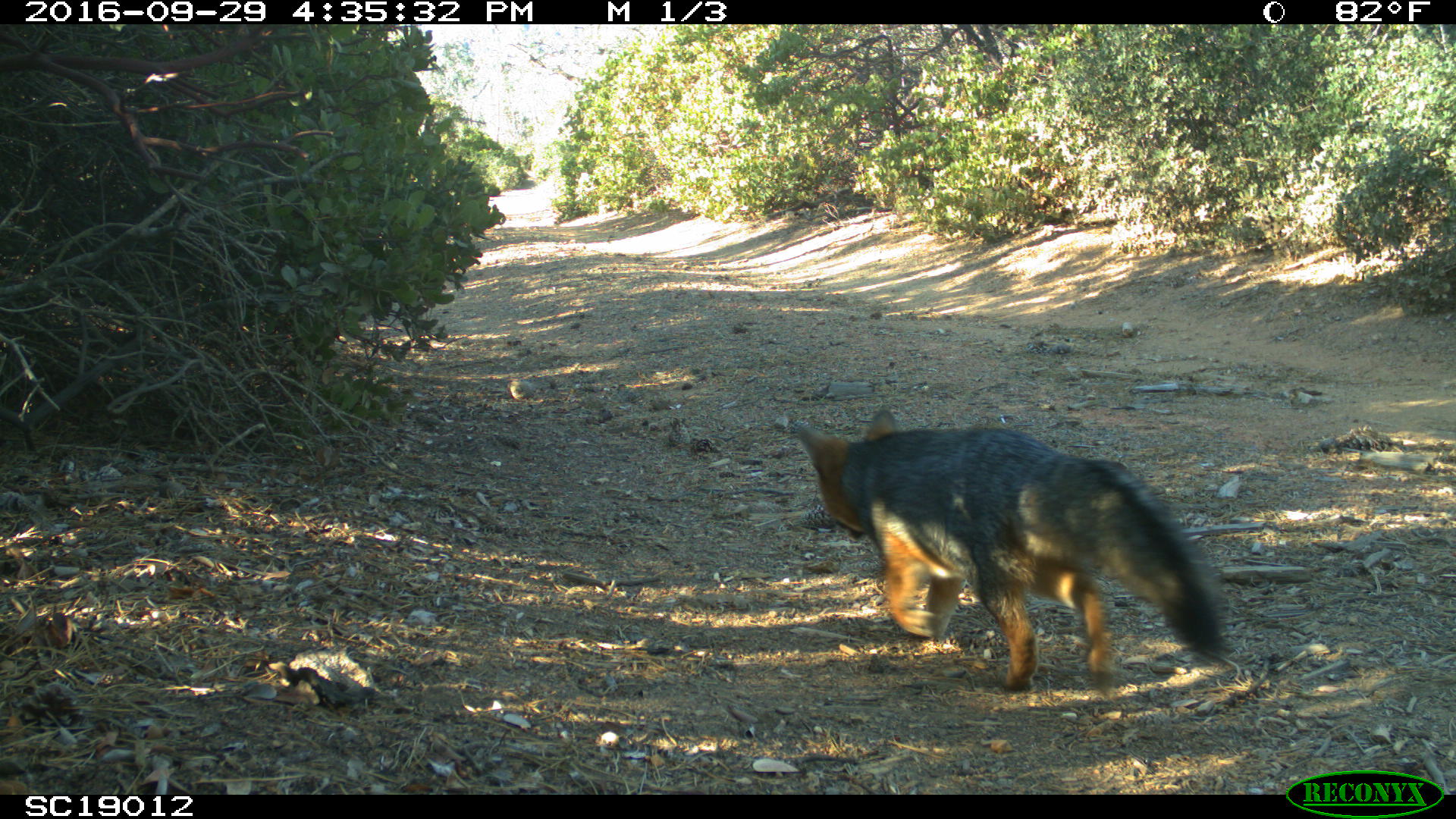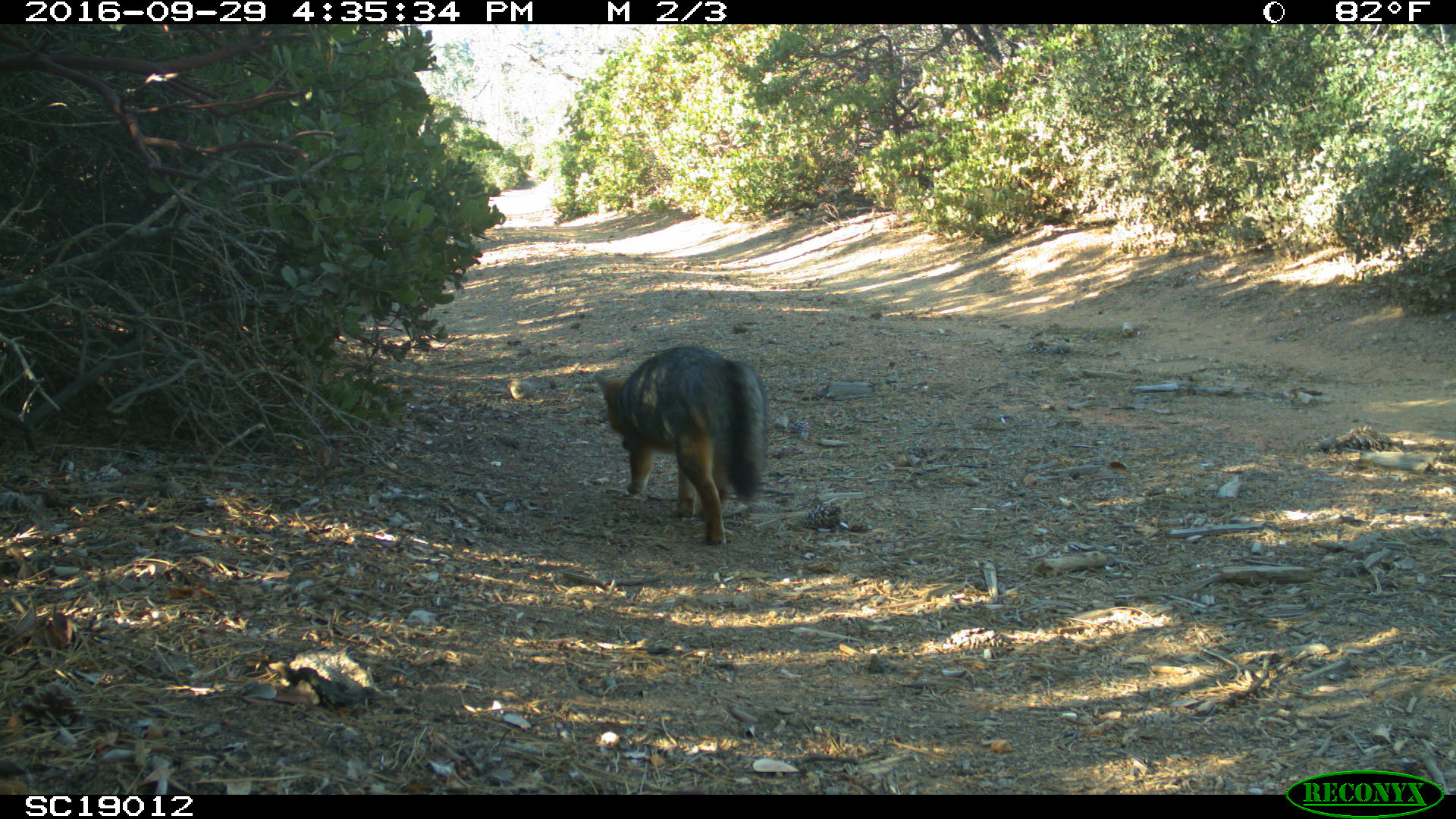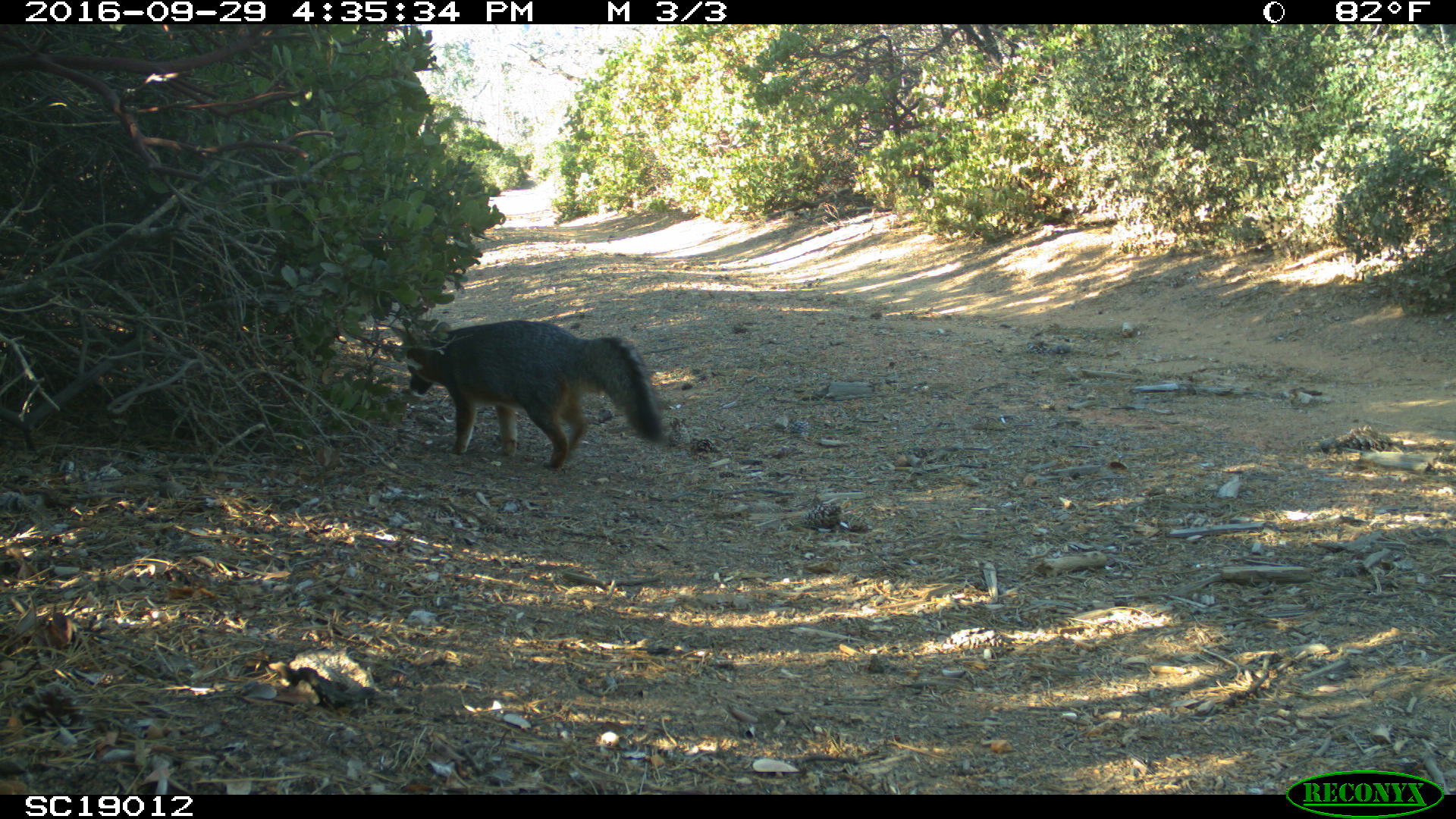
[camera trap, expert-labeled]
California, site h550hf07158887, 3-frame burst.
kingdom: Animalia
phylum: Chordata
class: Mammalia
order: Carnivora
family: Canidae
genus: Urocyon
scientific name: Urocyon littoralis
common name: island fox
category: fox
Fox (island fox) (Urocyon littoralis).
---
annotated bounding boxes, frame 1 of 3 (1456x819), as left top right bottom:
fox: 796 404 1222 693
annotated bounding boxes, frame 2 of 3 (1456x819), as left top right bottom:
fox: 593 344 766 544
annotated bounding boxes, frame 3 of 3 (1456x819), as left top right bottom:
fox: 409 318 670 467